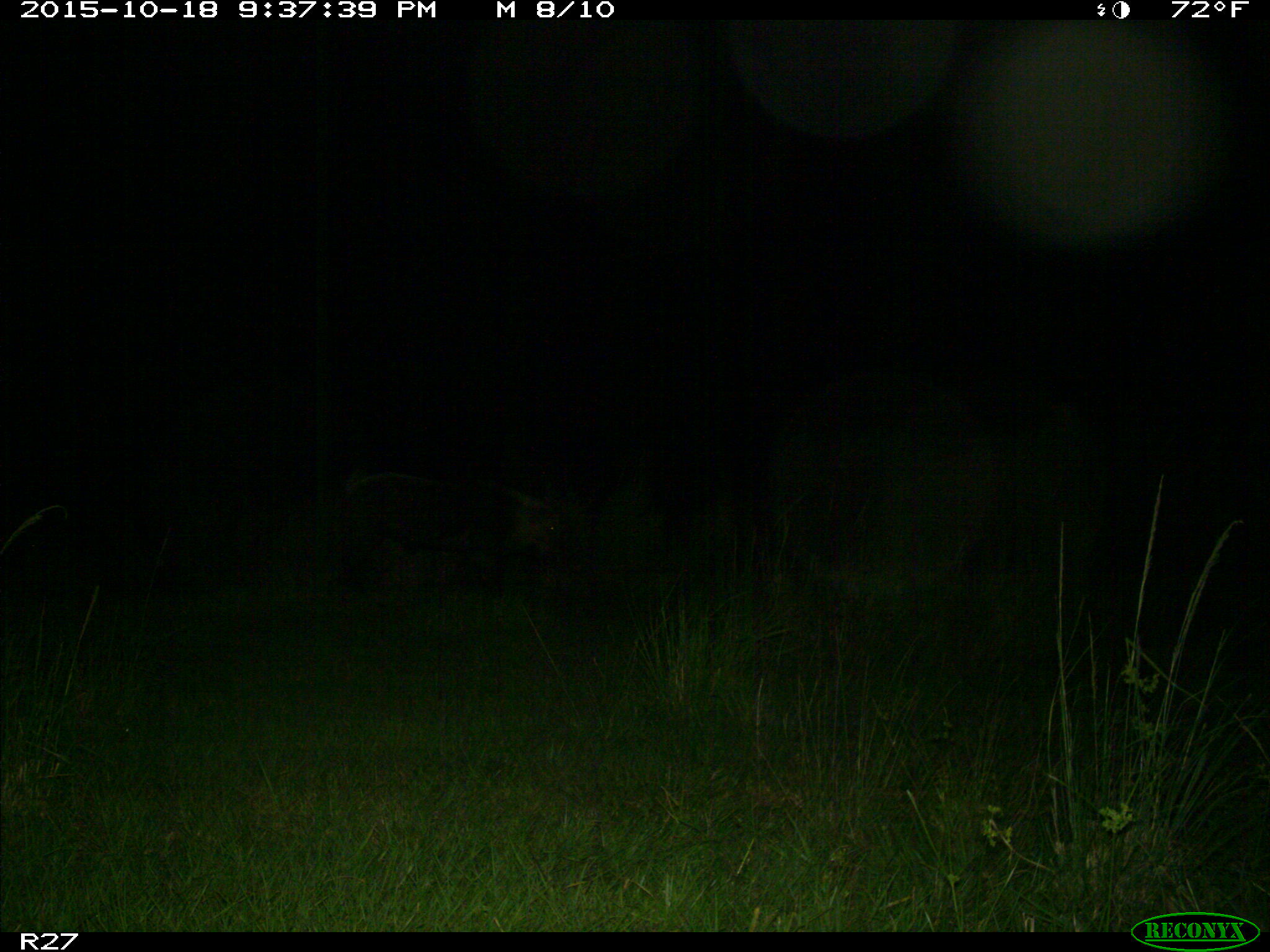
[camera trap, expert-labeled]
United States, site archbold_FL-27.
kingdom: Animalia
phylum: Chordata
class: Mammalia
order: Artiodactyla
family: Suidae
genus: Sus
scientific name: Sus scrofa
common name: wild boar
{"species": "Sus scrofa (wild boar)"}